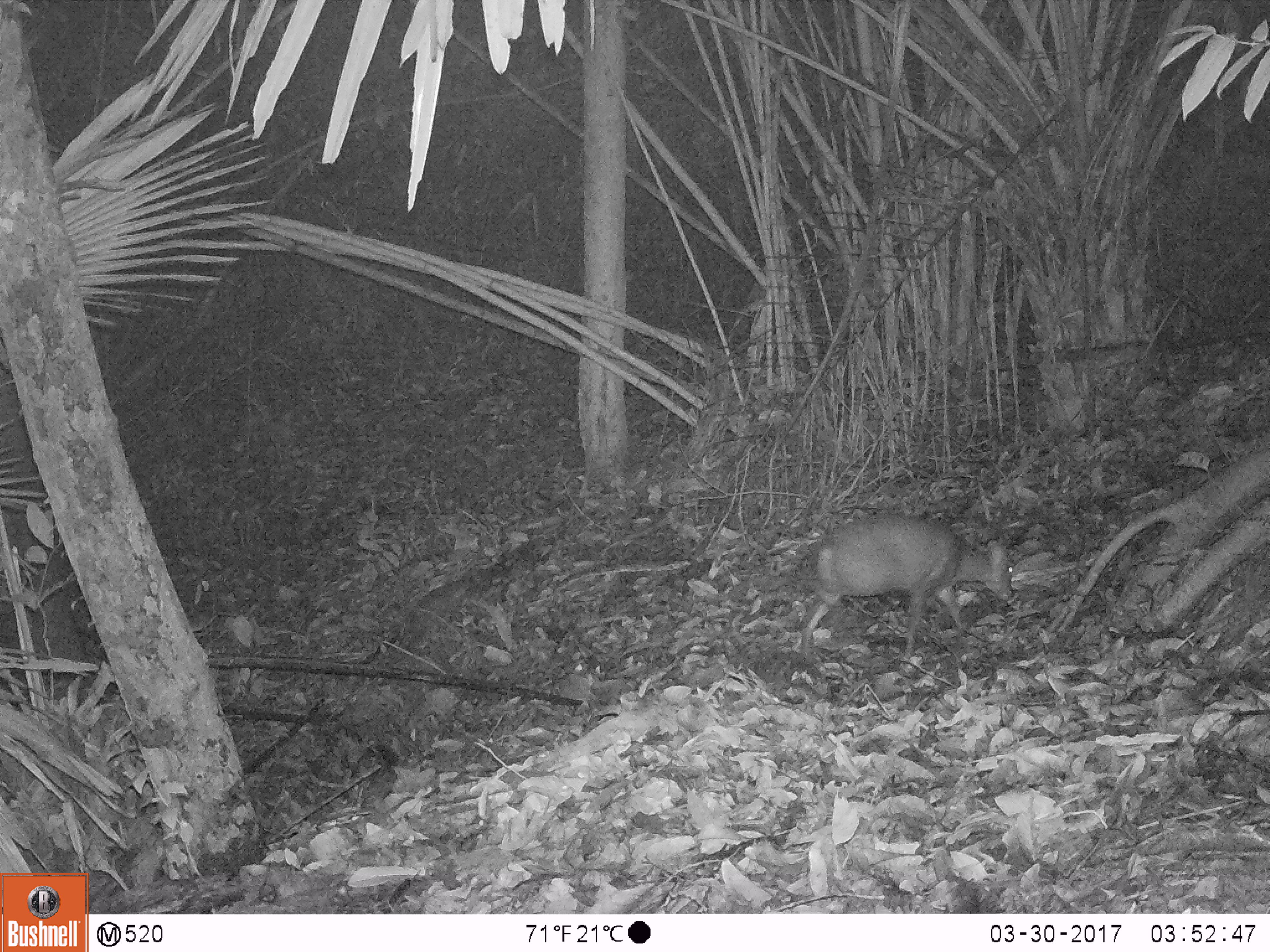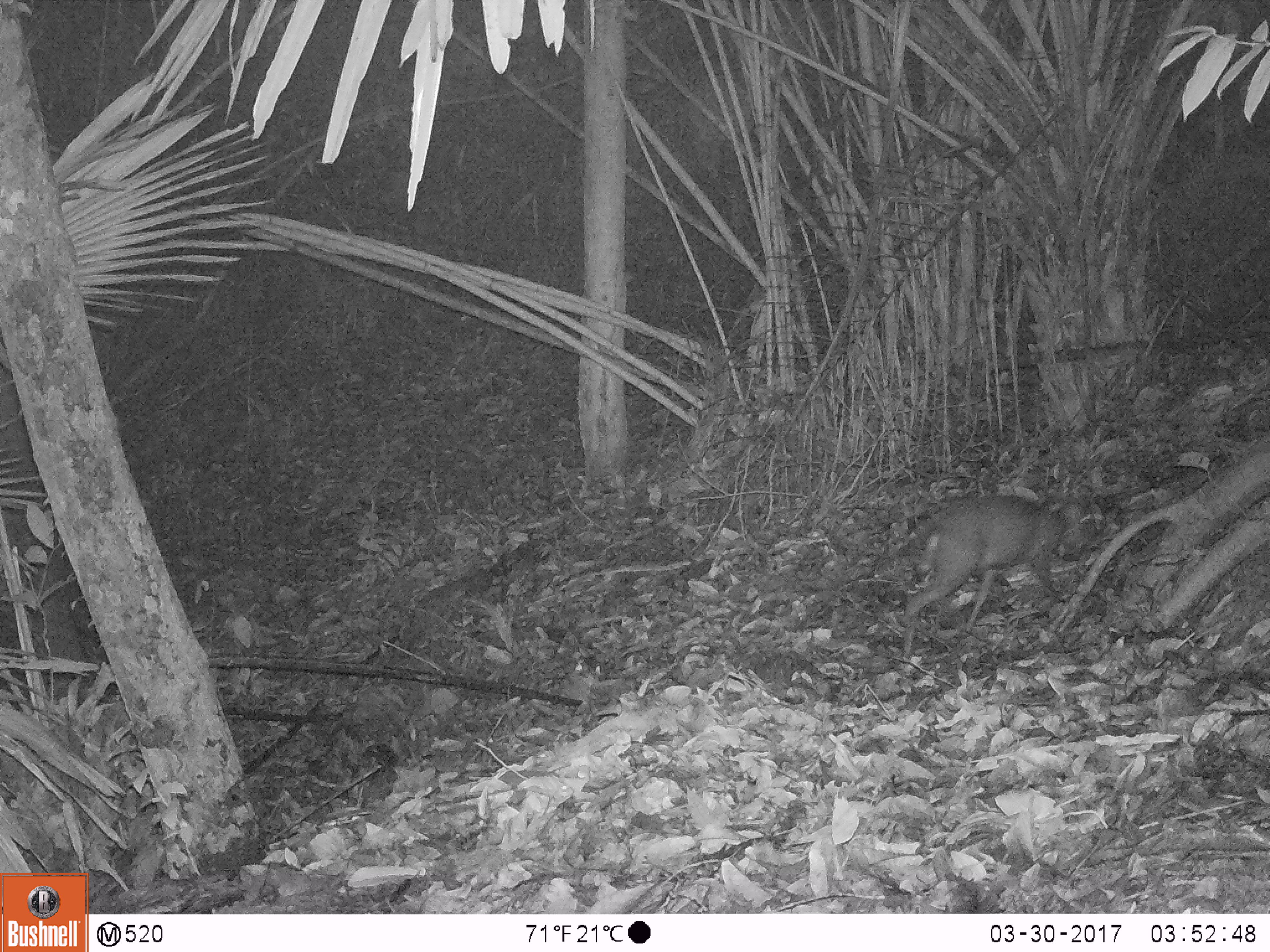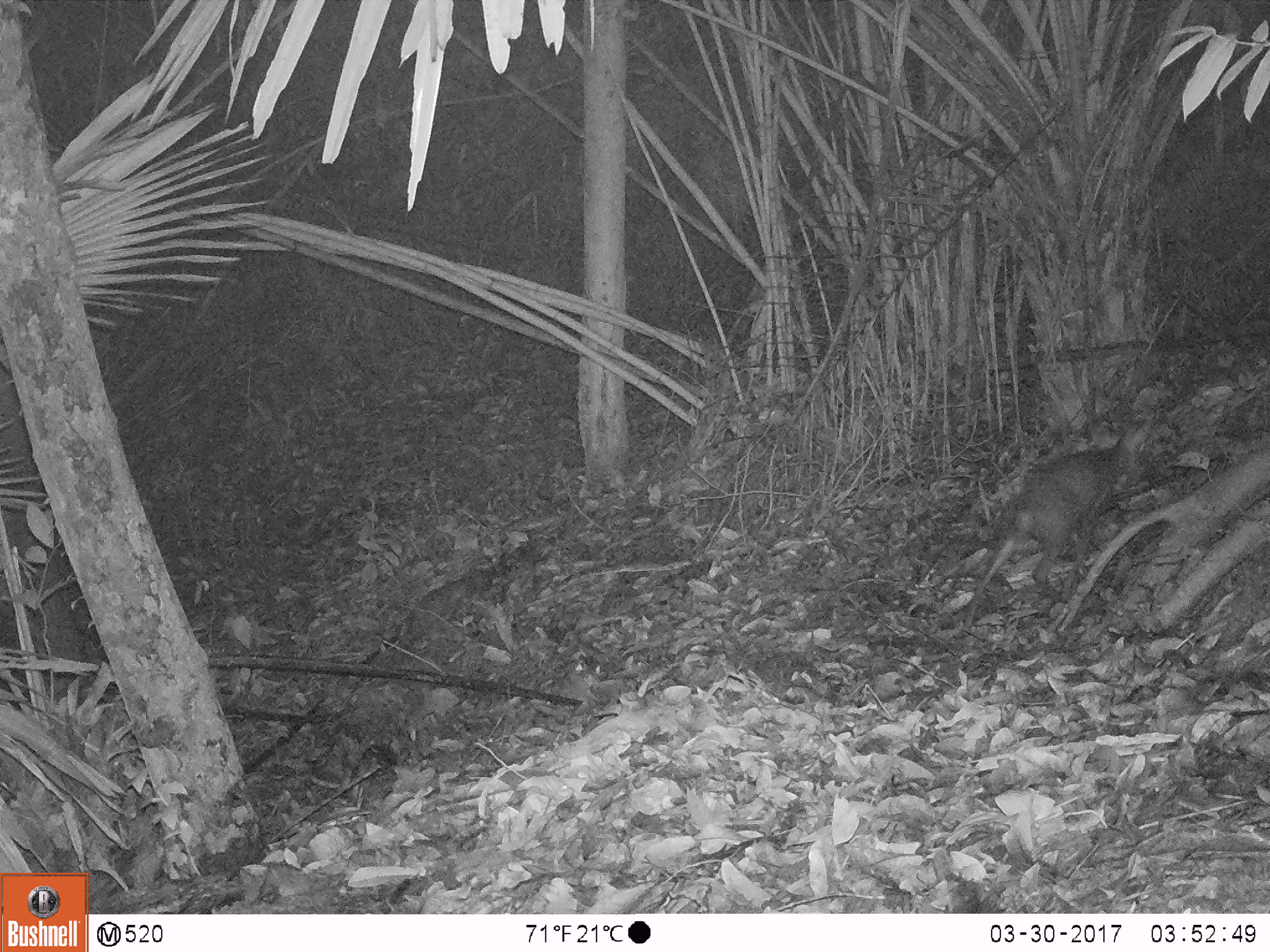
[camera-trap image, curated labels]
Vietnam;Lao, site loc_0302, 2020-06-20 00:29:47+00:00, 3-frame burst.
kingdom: Animalia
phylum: Chordata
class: Mammalia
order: Artiodactyla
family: Cervidae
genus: Muntiacus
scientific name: Muntiacus rooseveltorum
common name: roosevelt's muntjac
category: roosevelts muntjac group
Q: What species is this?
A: Roosevelts muntjac group (roosevelt's muntjac) (Muntiacus rooseveltorum).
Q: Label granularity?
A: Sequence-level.